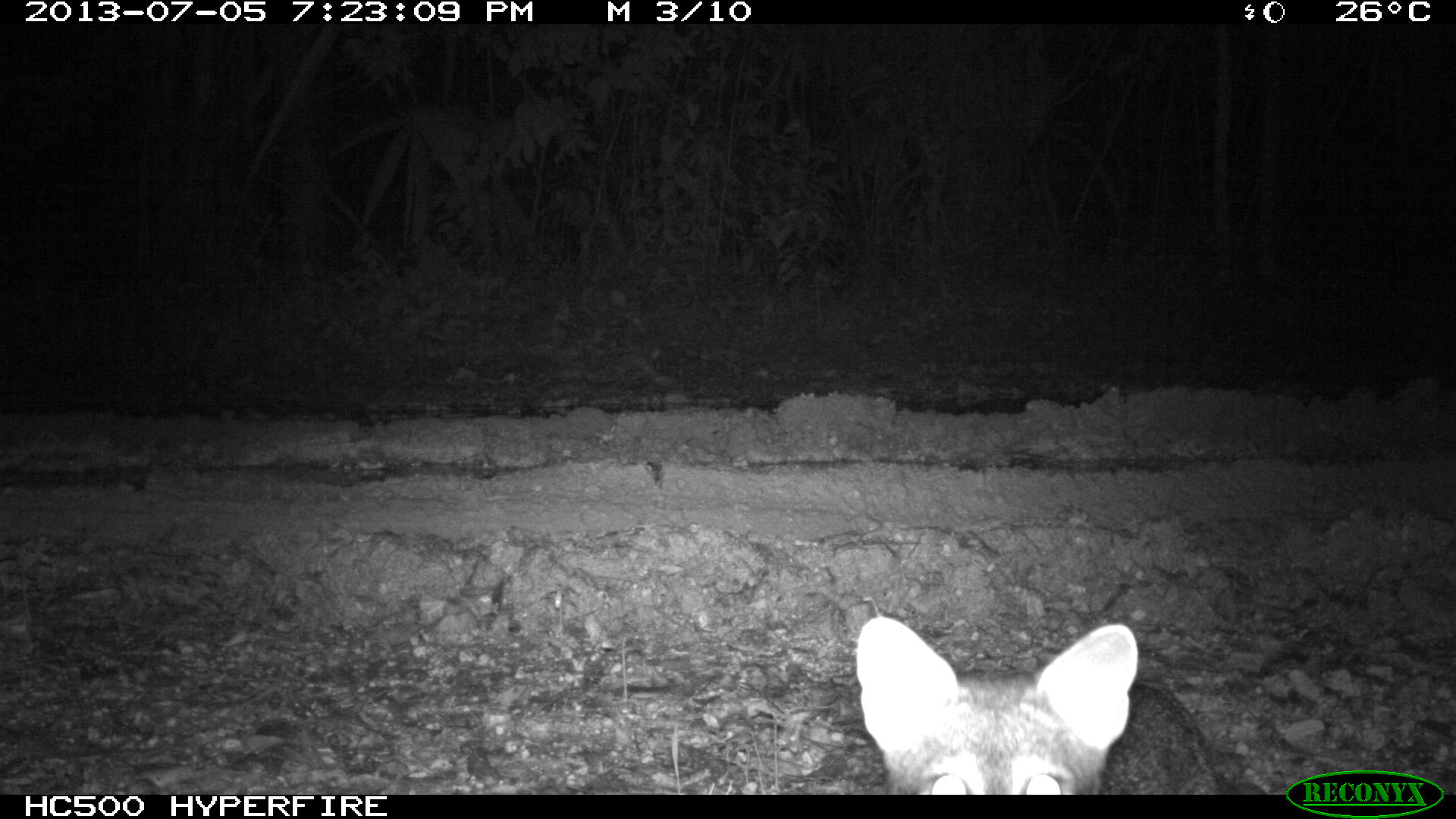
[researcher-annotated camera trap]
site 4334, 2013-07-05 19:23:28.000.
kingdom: Animalia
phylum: Chordata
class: Mammalia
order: Carnivora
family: Canidae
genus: Urocyon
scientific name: Urocyon cinereoargenteus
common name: gray fox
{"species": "Urocyon cinereoargenteus (gray fox)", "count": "1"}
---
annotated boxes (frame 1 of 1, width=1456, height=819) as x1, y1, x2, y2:
urocyon cinereoargenteus: 795, 613, 1269, 795